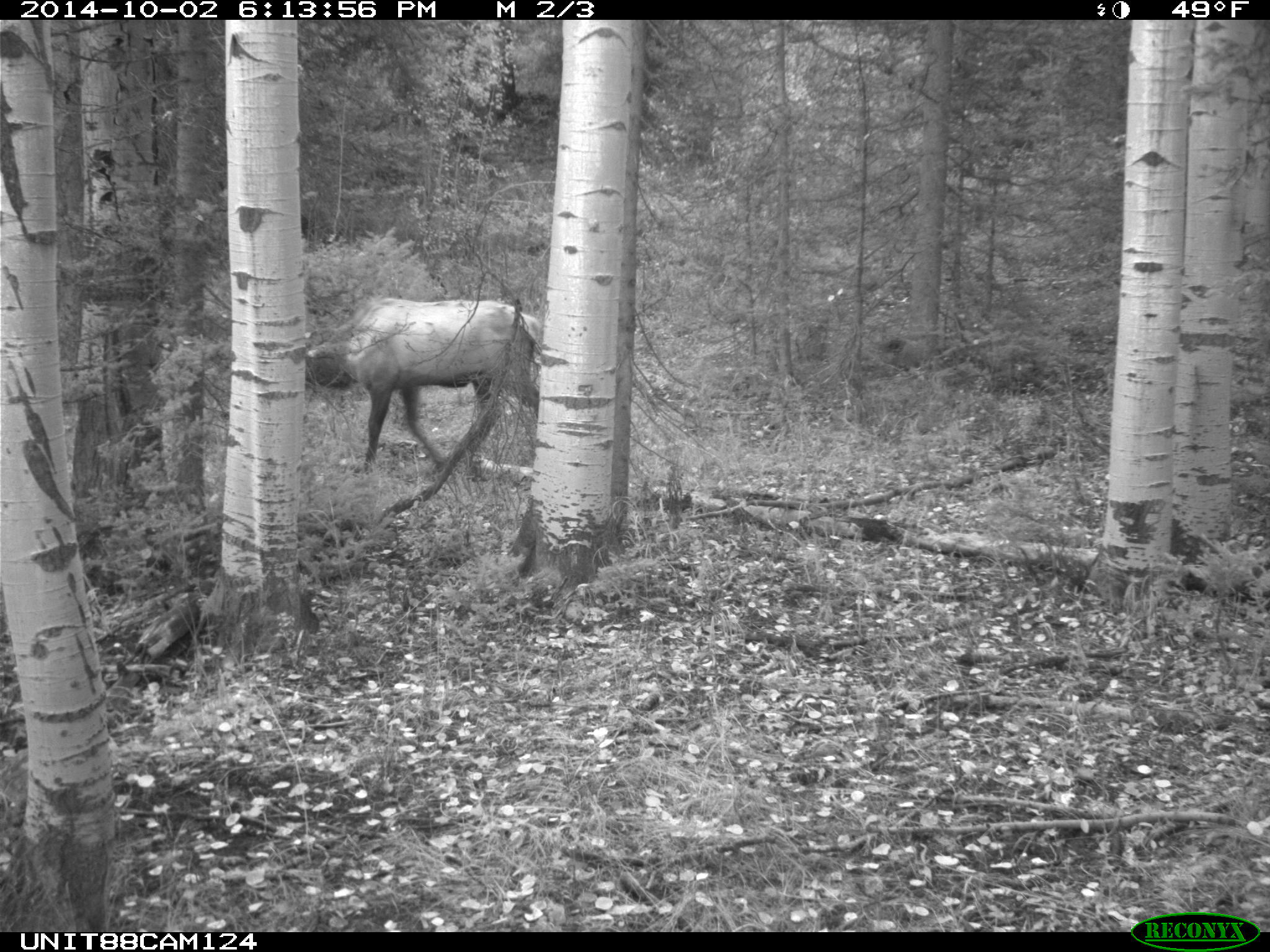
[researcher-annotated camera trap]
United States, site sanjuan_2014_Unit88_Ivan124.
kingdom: Animalia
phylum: Chordata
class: Mammalia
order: Artiodactyla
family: Cervidae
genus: Cervus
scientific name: Cervus elaphus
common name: red deer